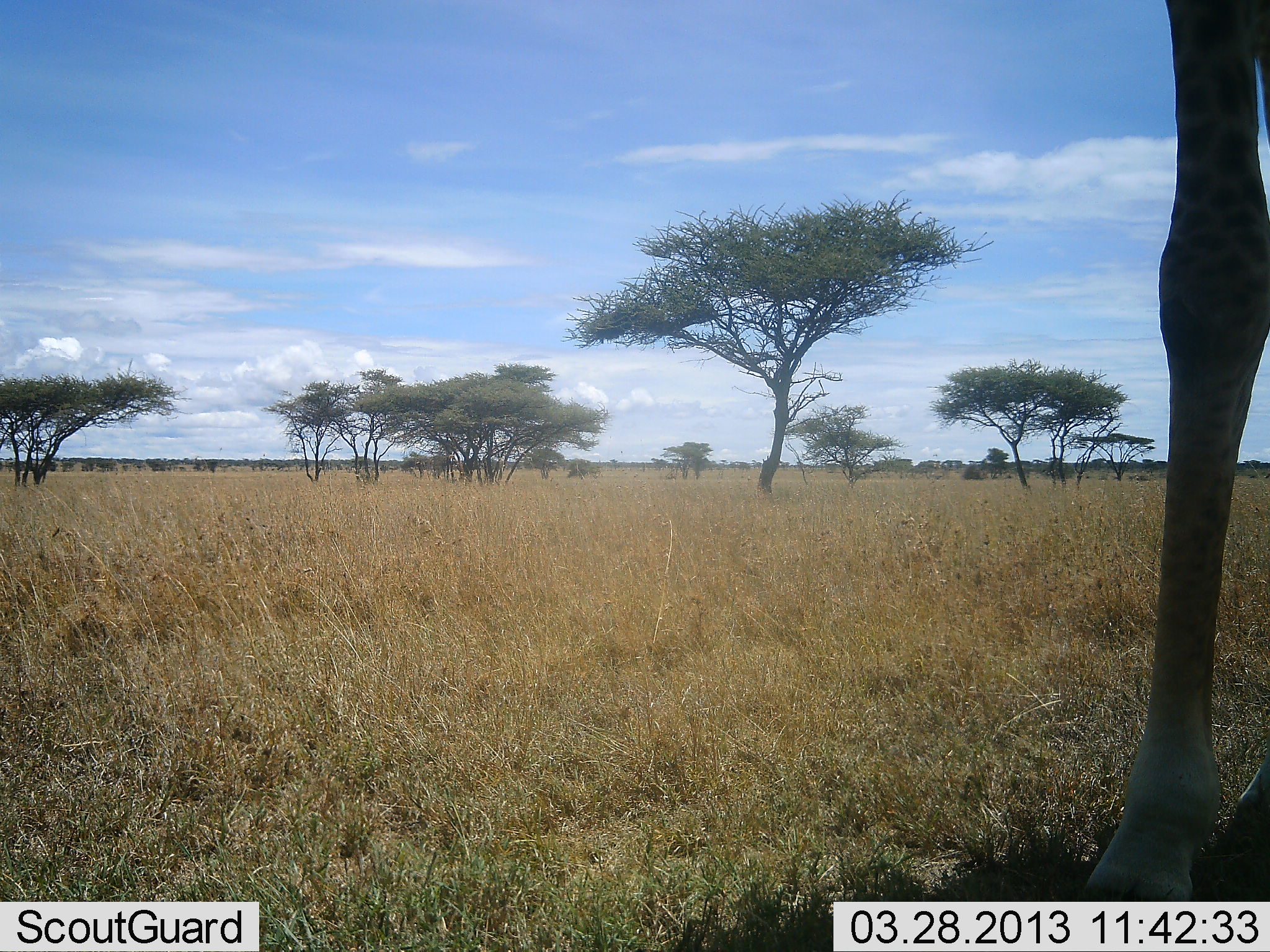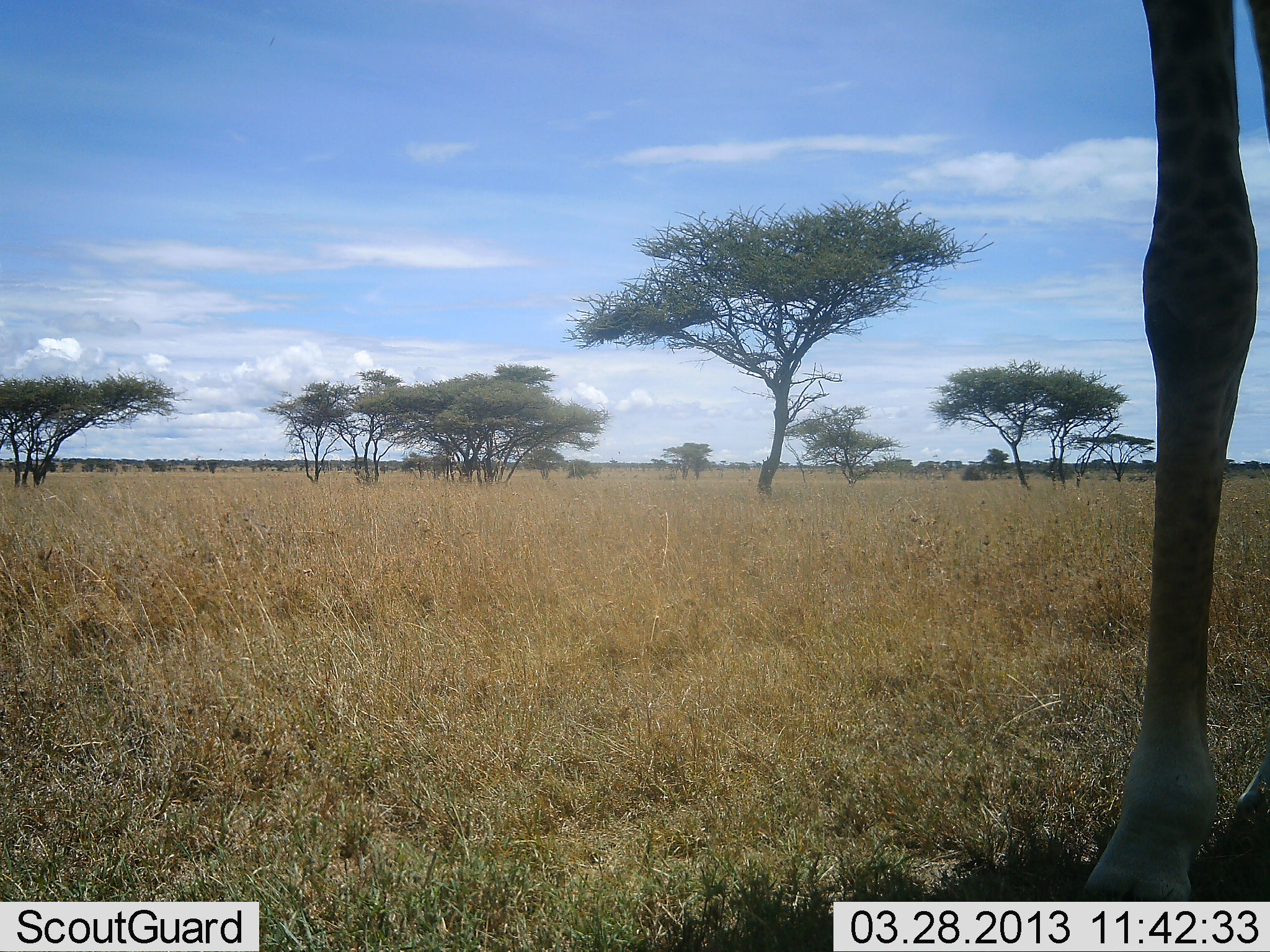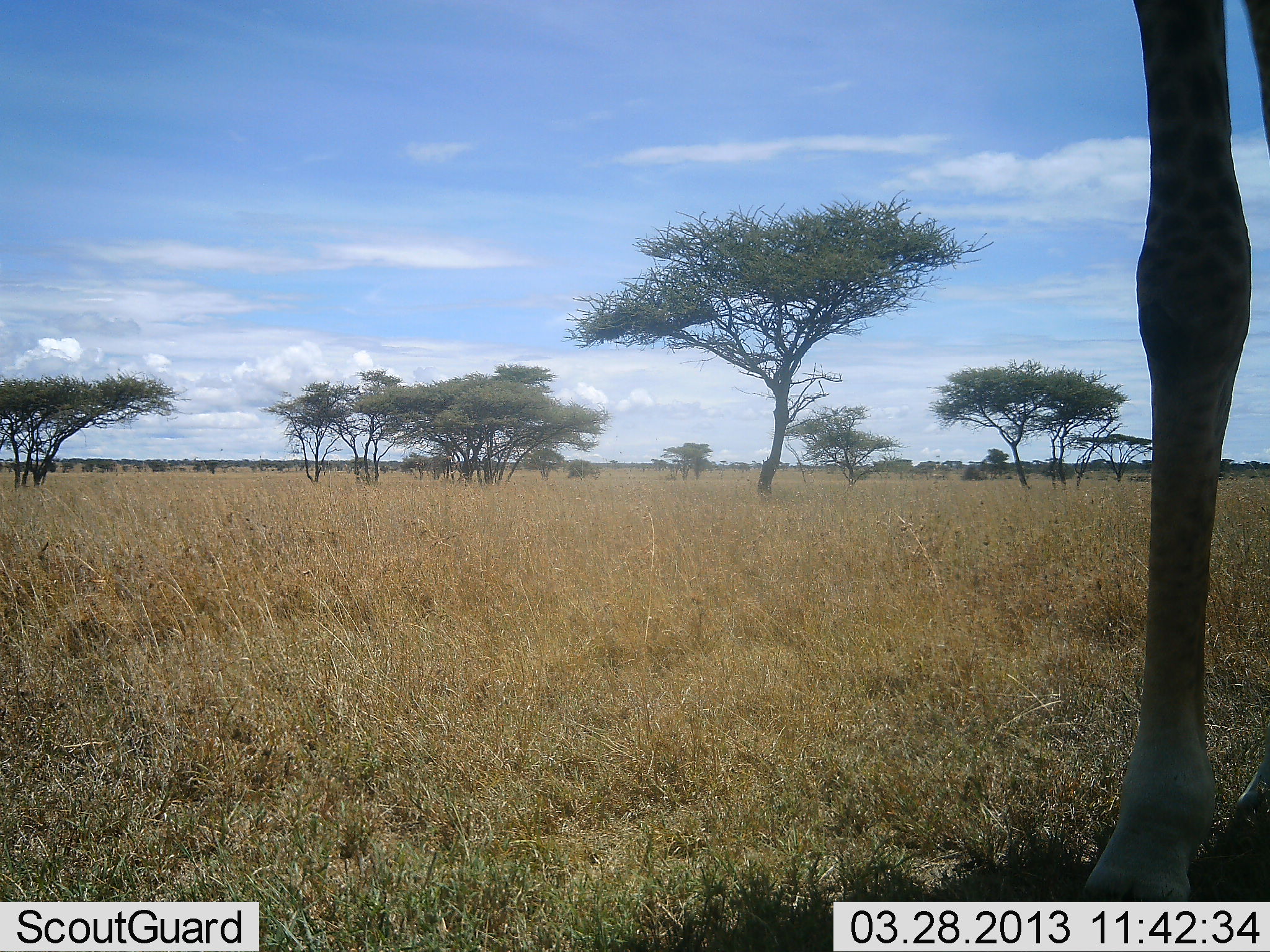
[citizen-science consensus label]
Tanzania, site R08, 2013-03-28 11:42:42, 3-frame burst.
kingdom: Animalia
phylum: Chordata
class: Mammalia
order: Artiodactyla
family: Giraffidae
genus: Giraffa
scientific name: Giraffa camelopardalis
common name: giraffe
Giraffe (Giraffa camelopardalis), count 1. Behavior (volunteer vote fractions): standing 100%, resting 0%, moving 0%, interacting 0%. Young present (vote fraction): 0%. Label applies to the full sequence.